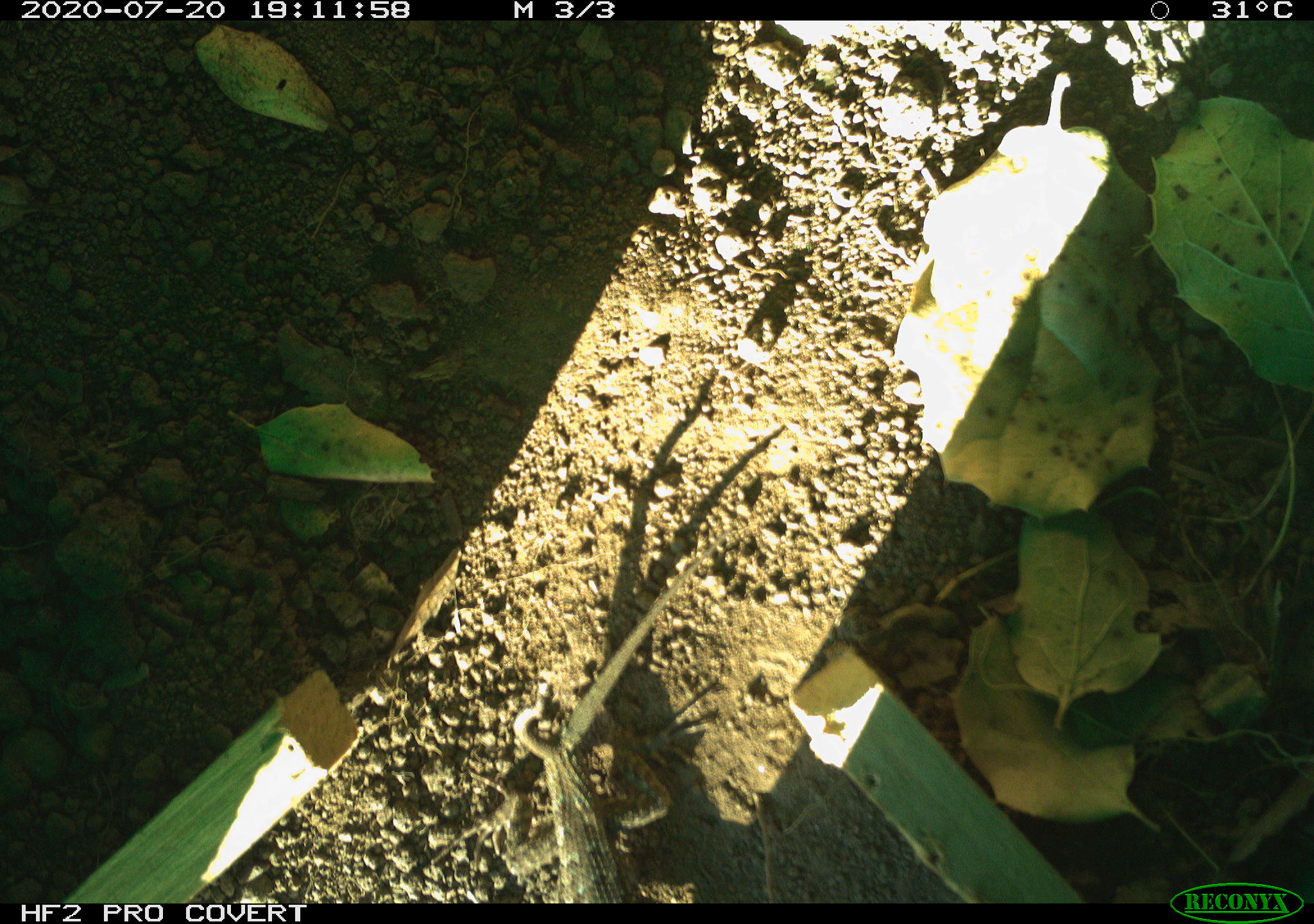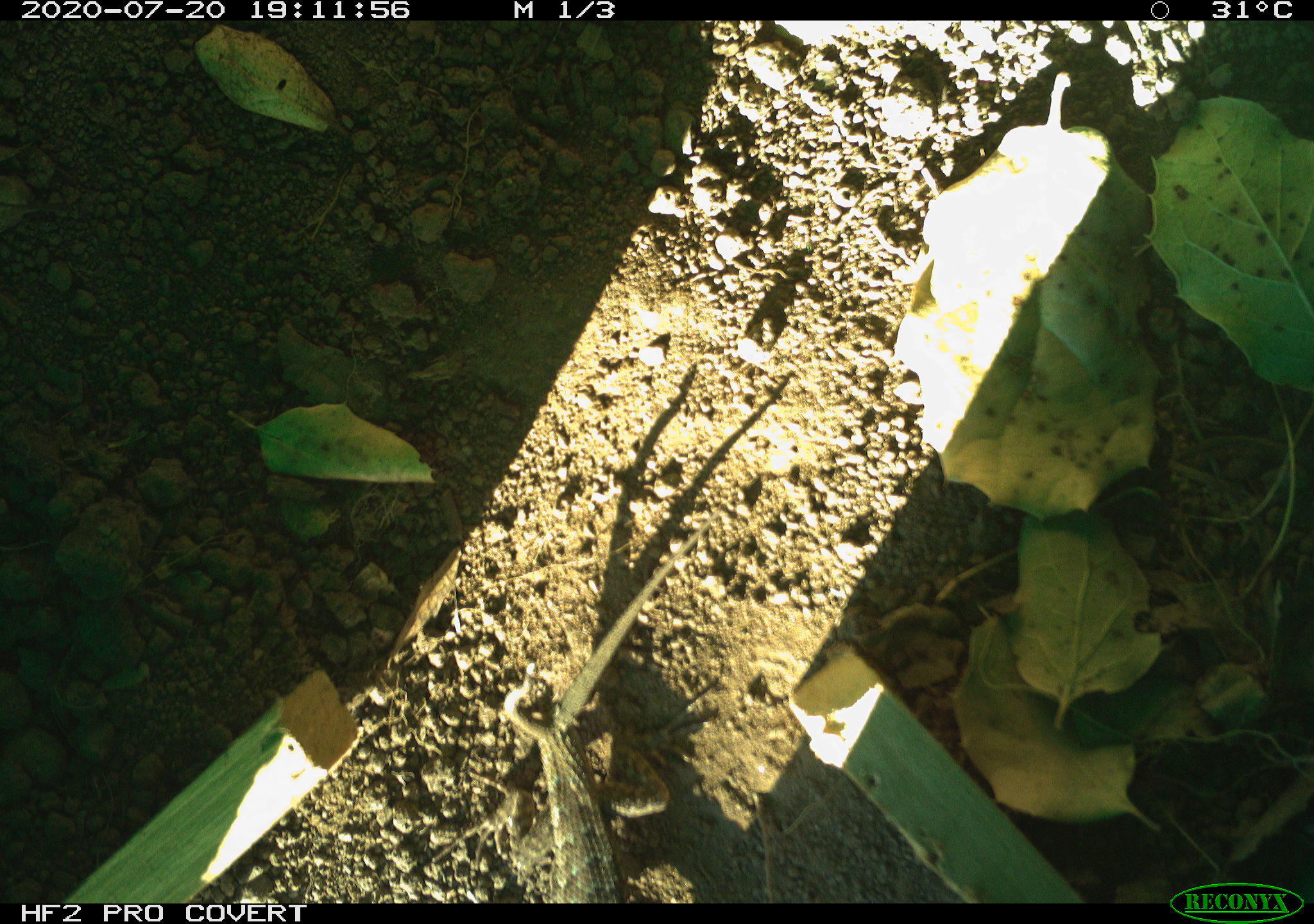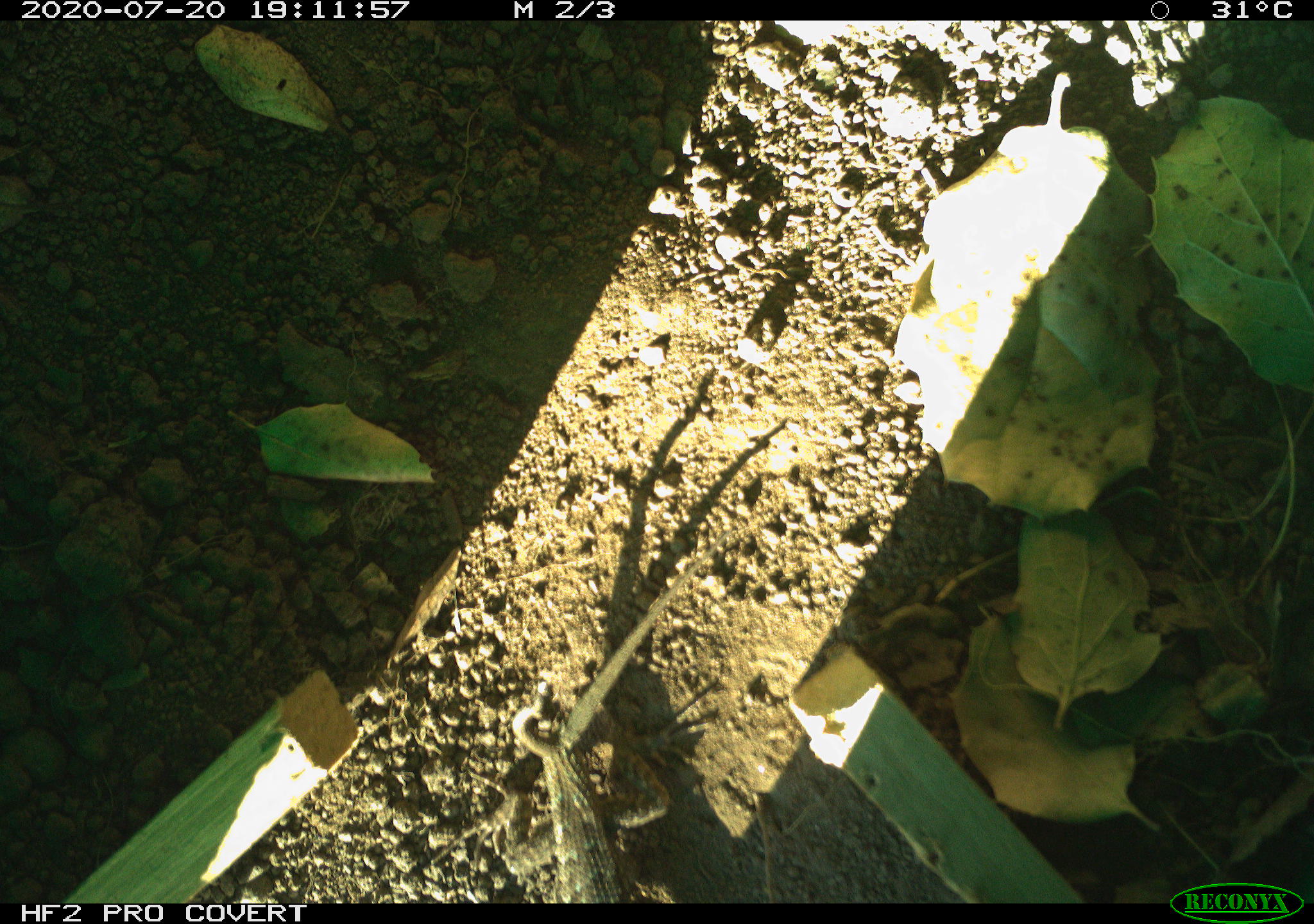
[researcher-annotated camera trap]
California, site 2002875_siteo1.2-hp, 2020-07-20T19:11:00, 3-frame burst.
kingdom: Animalia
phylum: Chordata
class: Reptilia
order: Squamata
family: Phrynosomatidae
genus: Sceloporus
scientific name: Sceloporus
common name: spiny lizards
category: sceloporus species